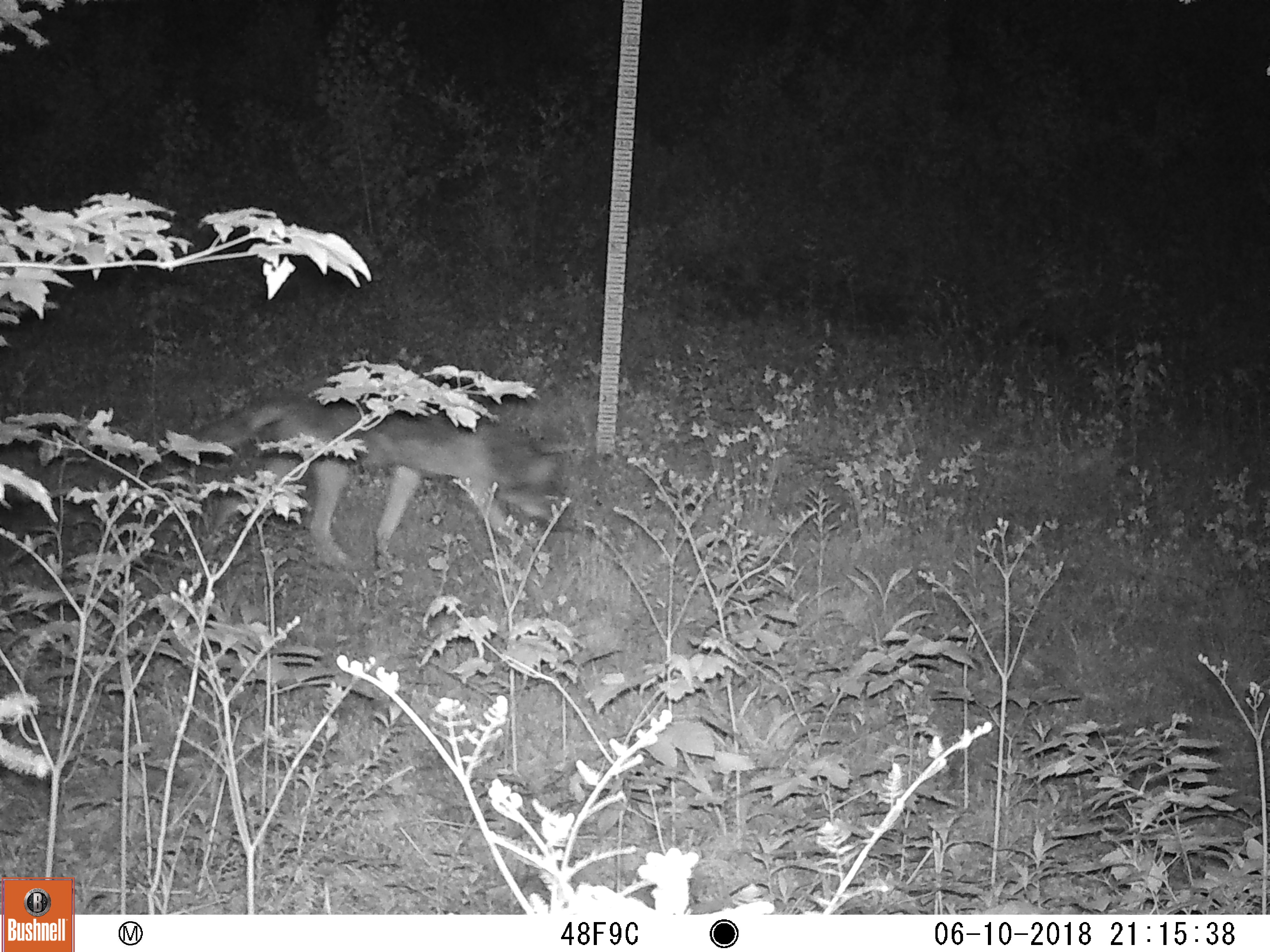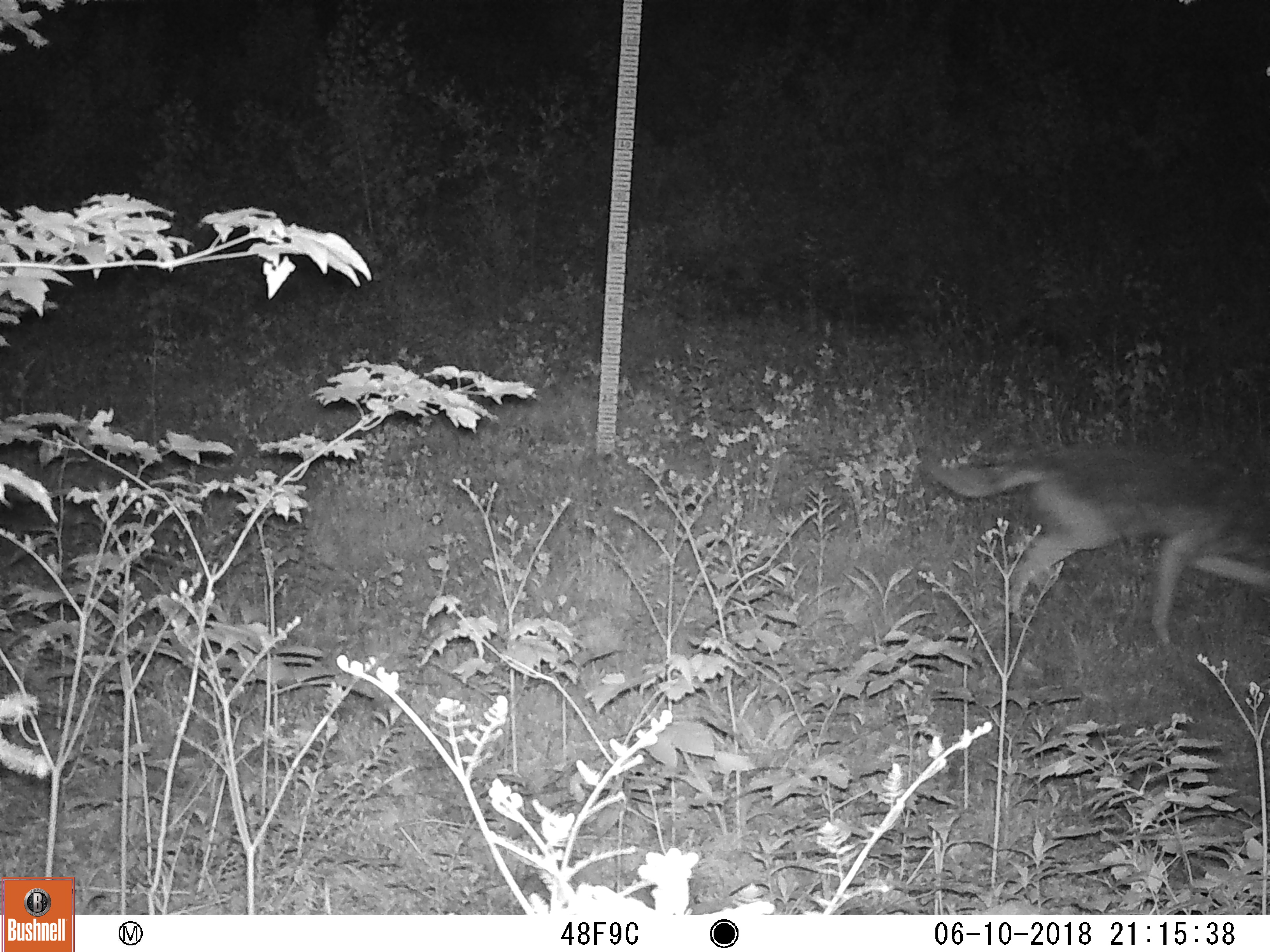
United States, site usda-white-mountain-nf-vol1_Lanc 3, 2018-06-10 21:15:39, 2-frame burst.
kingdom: Animalia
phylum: Chordata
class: Mammalia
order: Carnivora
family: Canidae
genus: Canis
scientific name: Canis latrans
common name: coyote